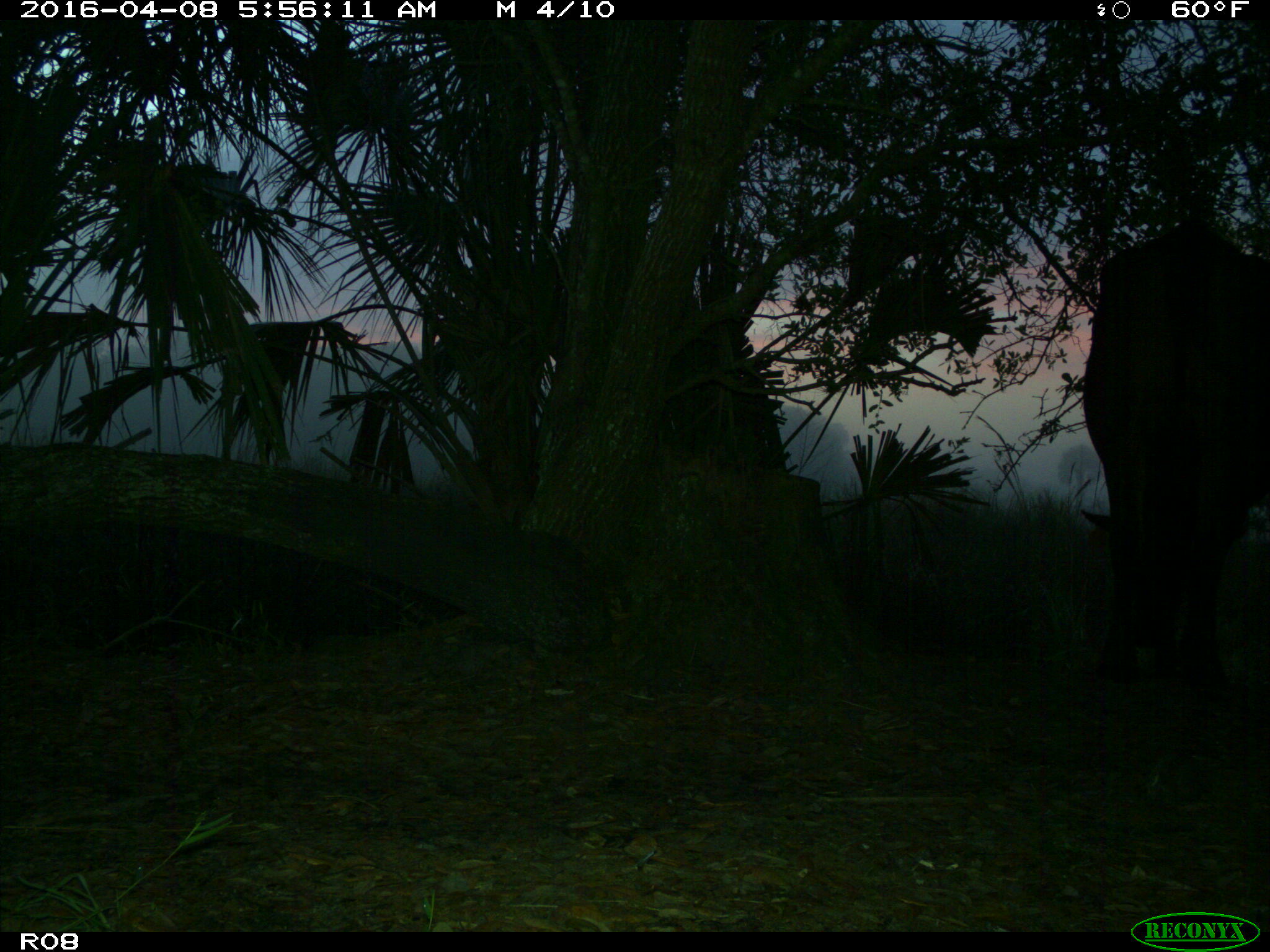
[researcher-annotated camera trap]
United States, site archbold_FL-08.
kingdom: Animalia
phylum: Chordata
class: Mammalia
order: Artiodactyla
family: Bovidae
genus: Bos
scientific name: Bos taurus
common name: domestic cow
Bos taurus (domestic cow).